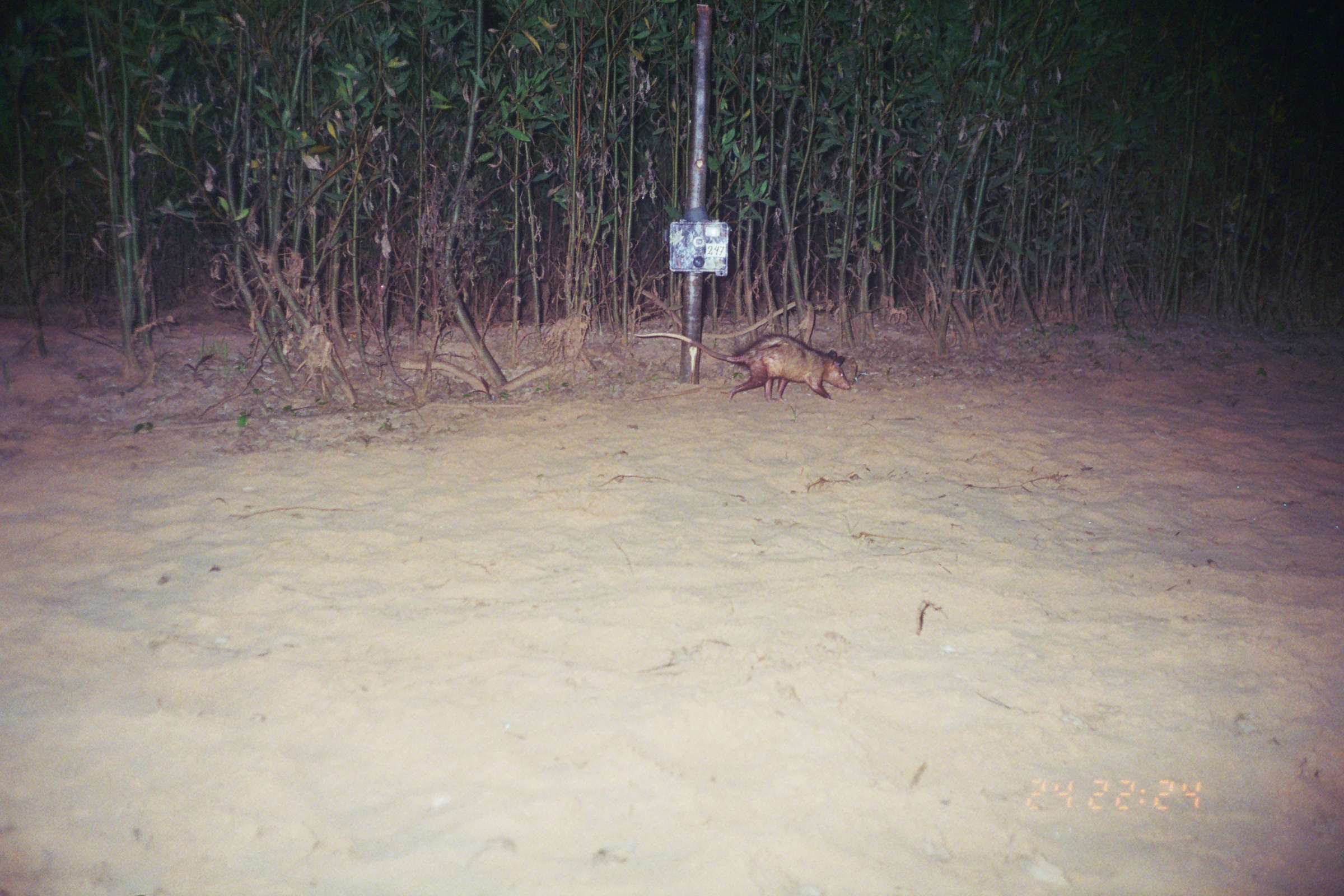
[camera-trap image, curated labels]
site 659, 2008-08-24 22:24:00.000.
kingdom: Animalia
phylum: Chordata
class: Mammalia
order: Didelphimorphia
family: Didelphidae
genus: Didelphis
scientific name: Didelphis marsupialis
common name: southern opossum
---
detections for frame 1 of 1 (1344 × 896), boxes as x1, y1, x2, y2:
didelphis marsupialis: 633, 331, 851, 403